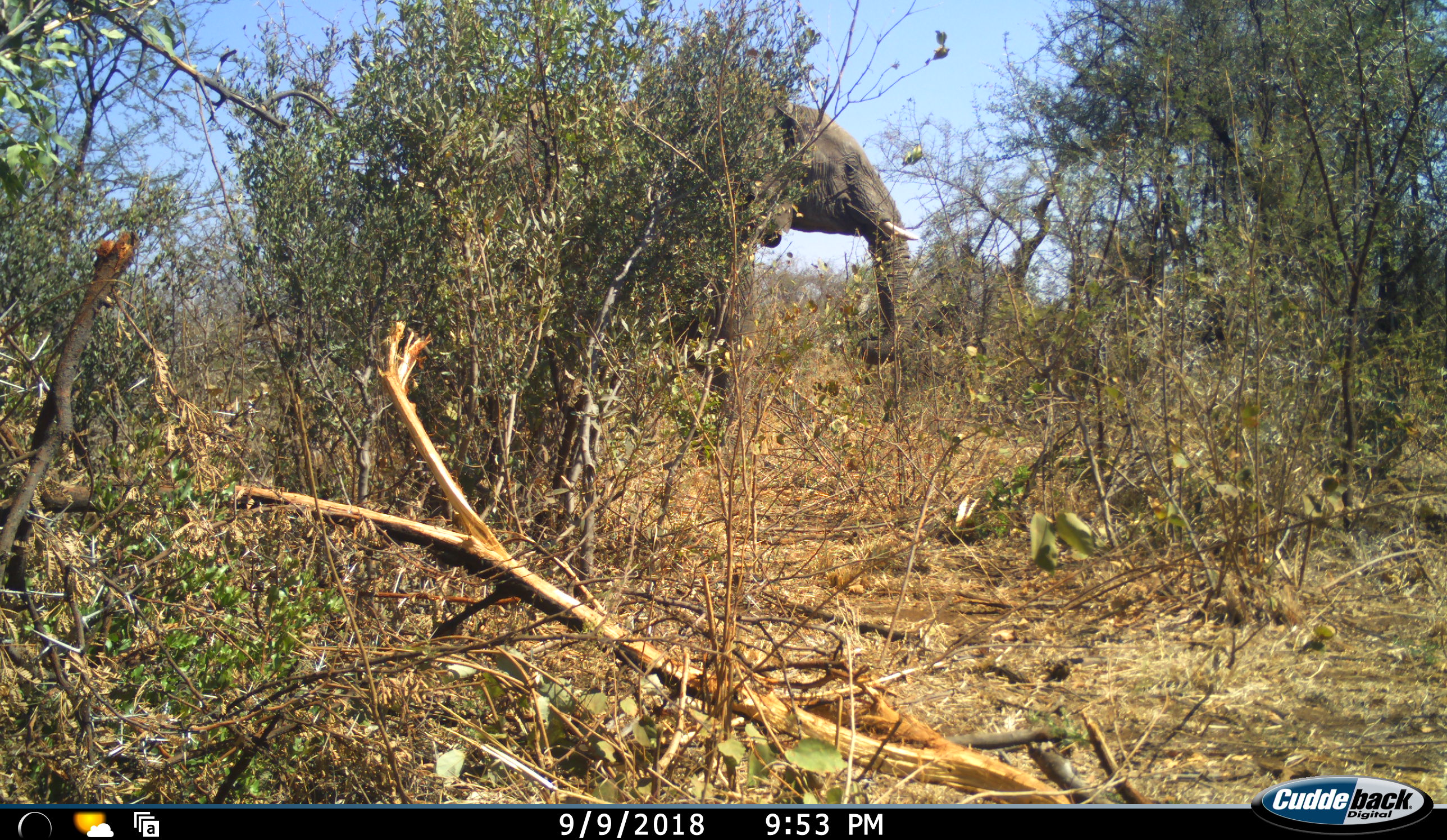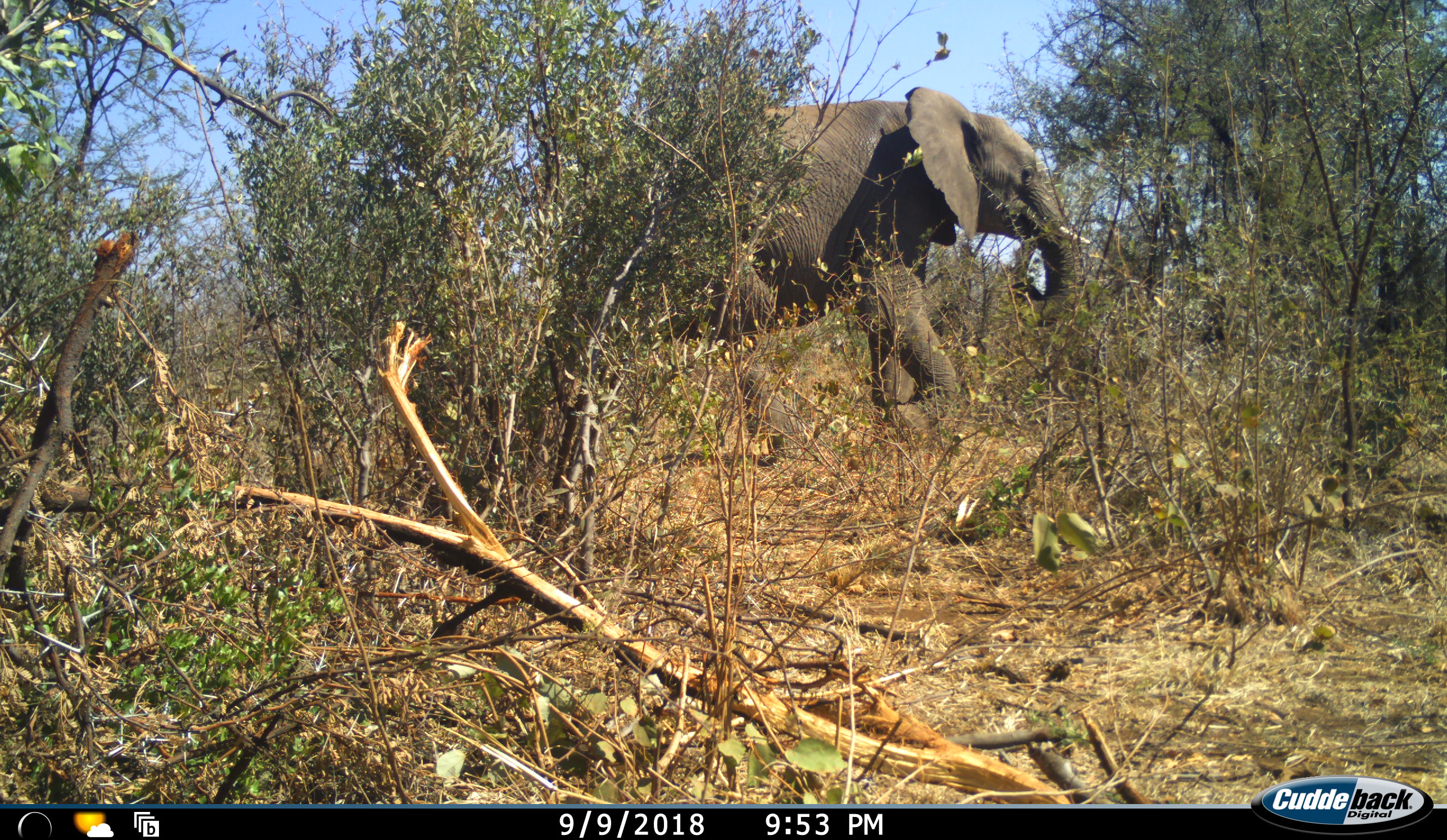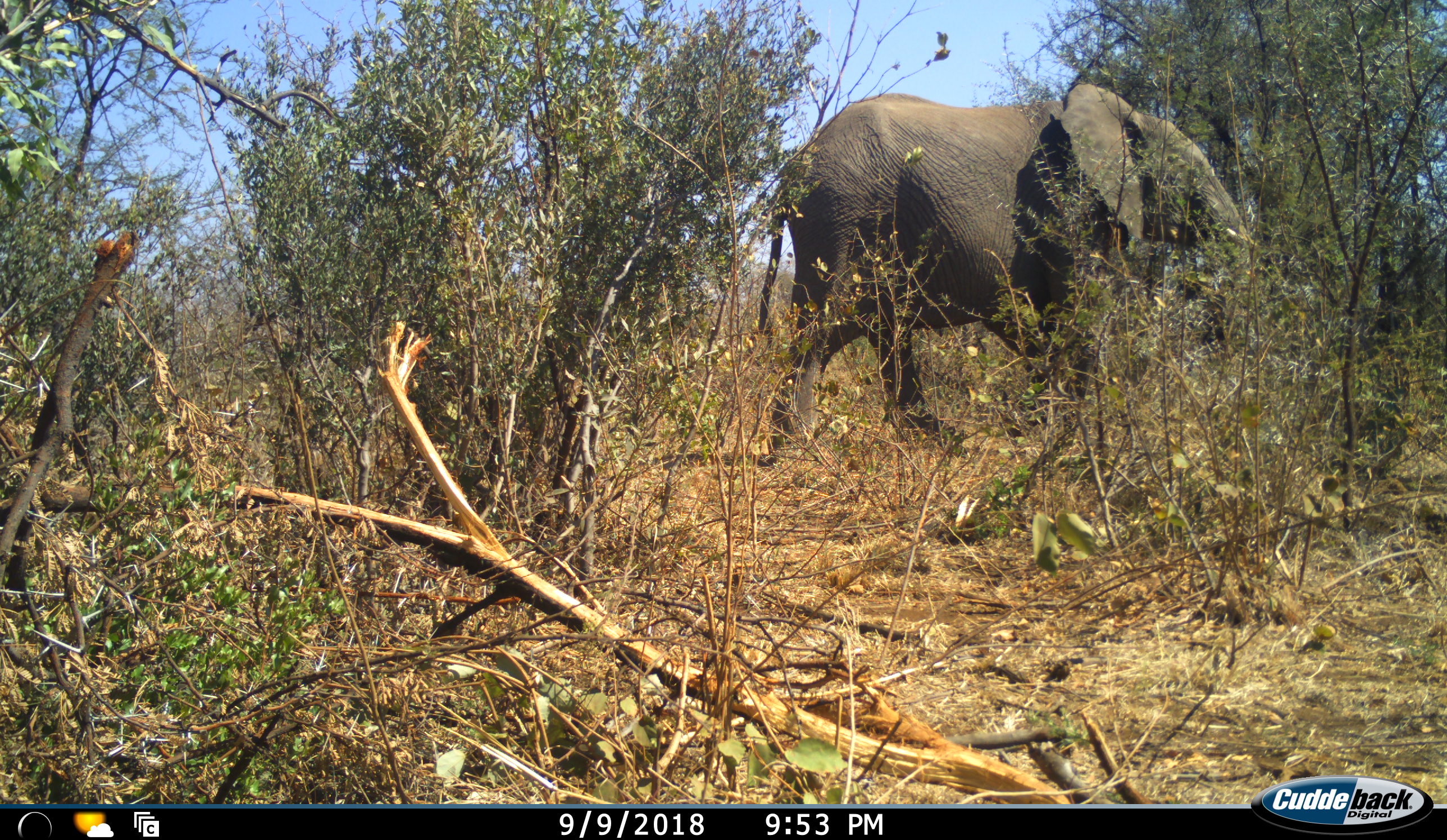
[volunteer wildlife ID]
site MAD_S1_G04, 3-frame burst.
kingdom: Animalia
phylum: Chordata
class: Mammalia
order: Proboscidea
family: Elephantidae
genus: Loxodonta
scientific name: Loxodonta africana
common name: african bush elephant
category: elephant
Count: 1.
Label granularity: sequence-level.